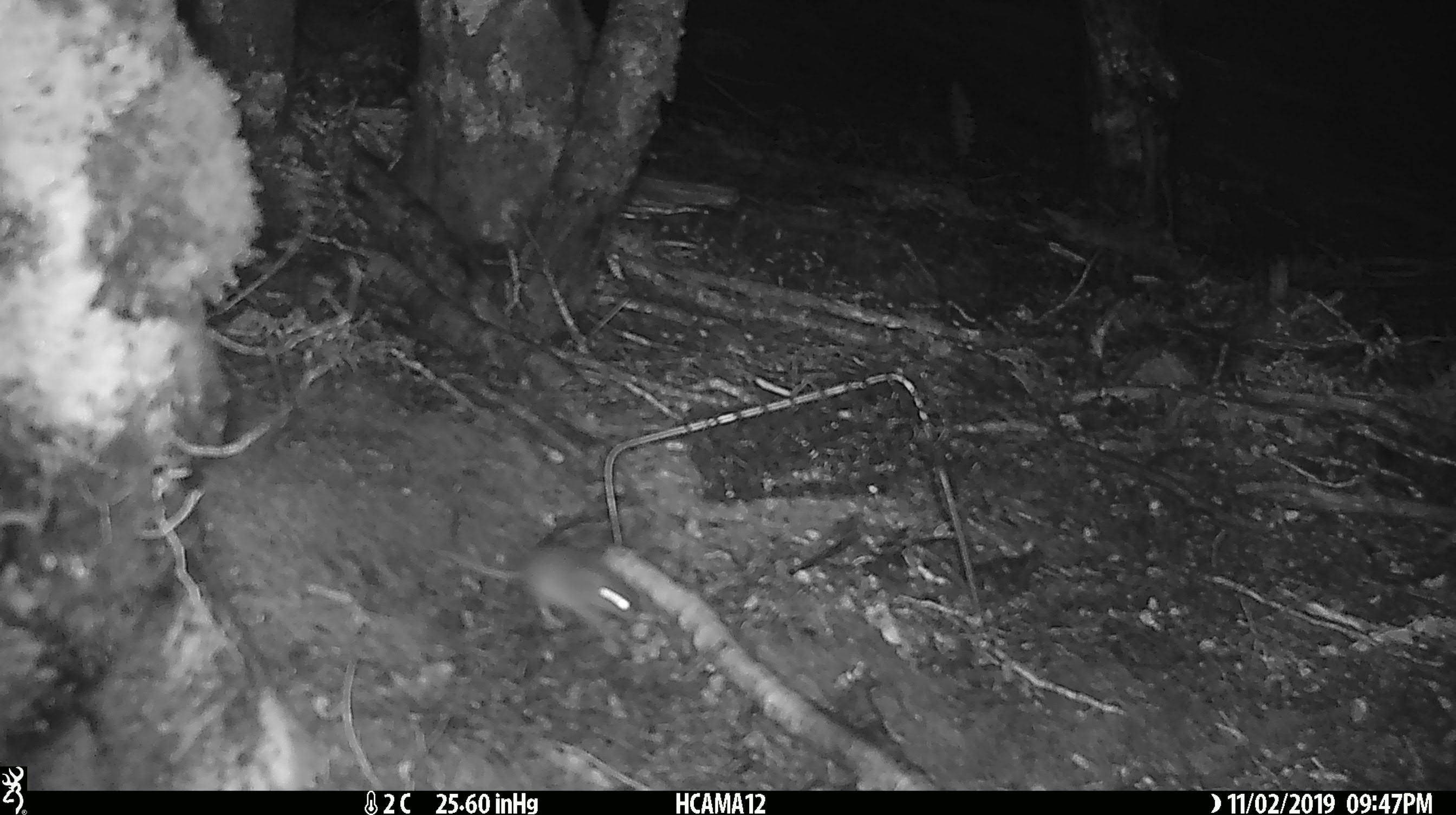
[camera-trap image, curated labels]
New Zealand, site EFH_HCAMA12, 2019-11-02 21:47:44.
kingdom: Animalia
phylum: Chordata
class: Mammalia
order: Rodentia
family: Muridae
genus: Mus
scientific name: Mus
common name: mouse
Mouse (Mus).